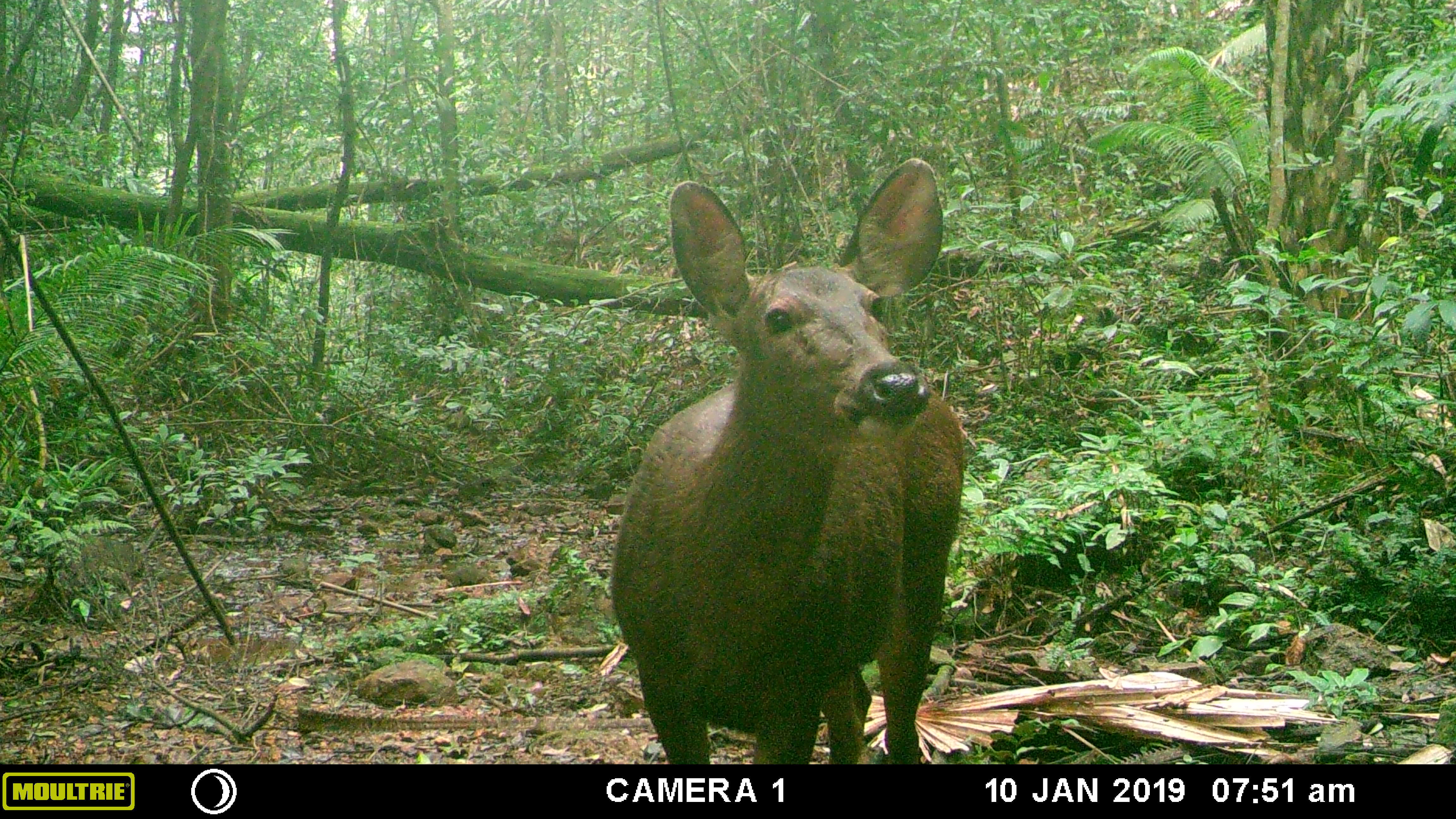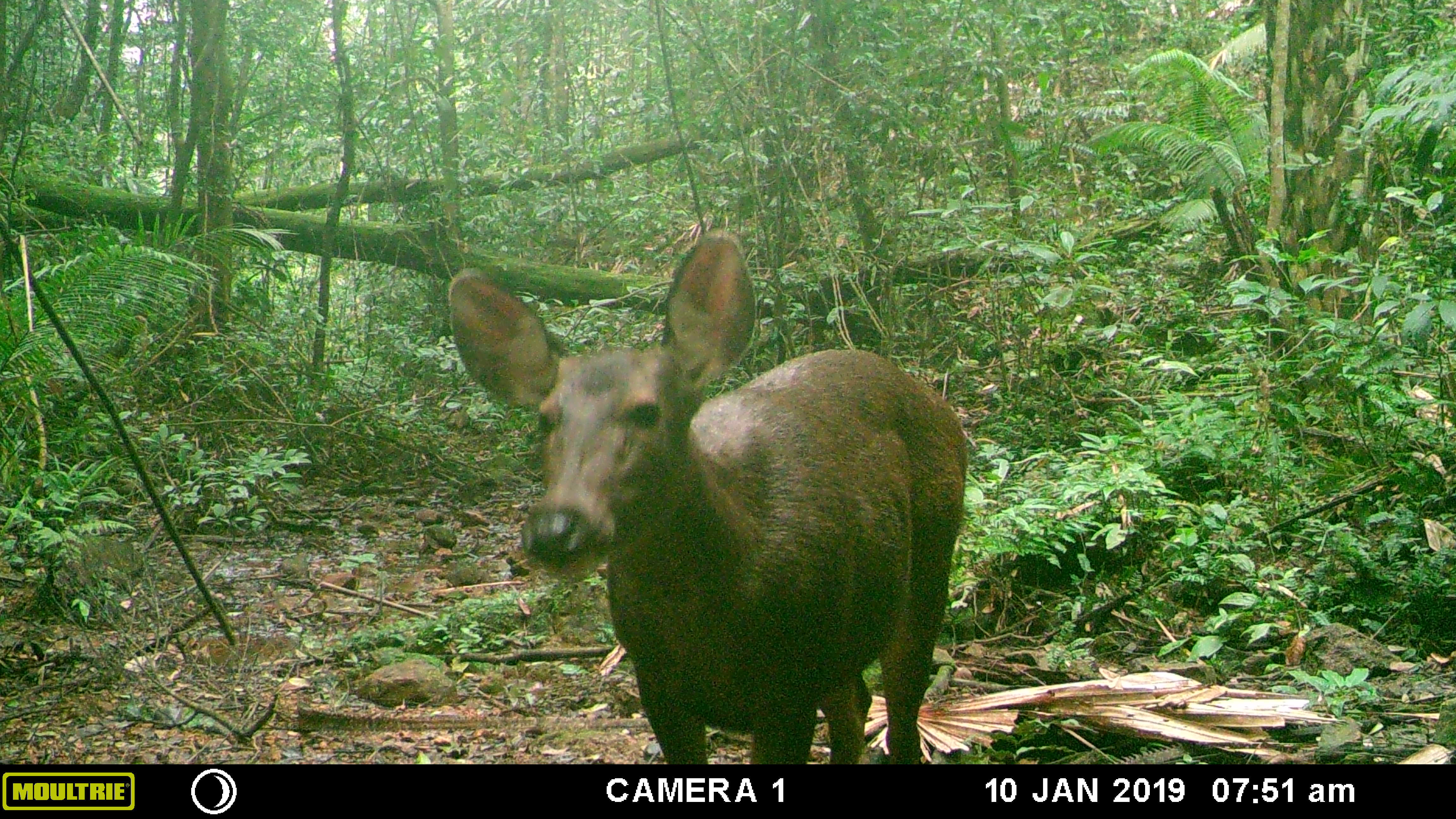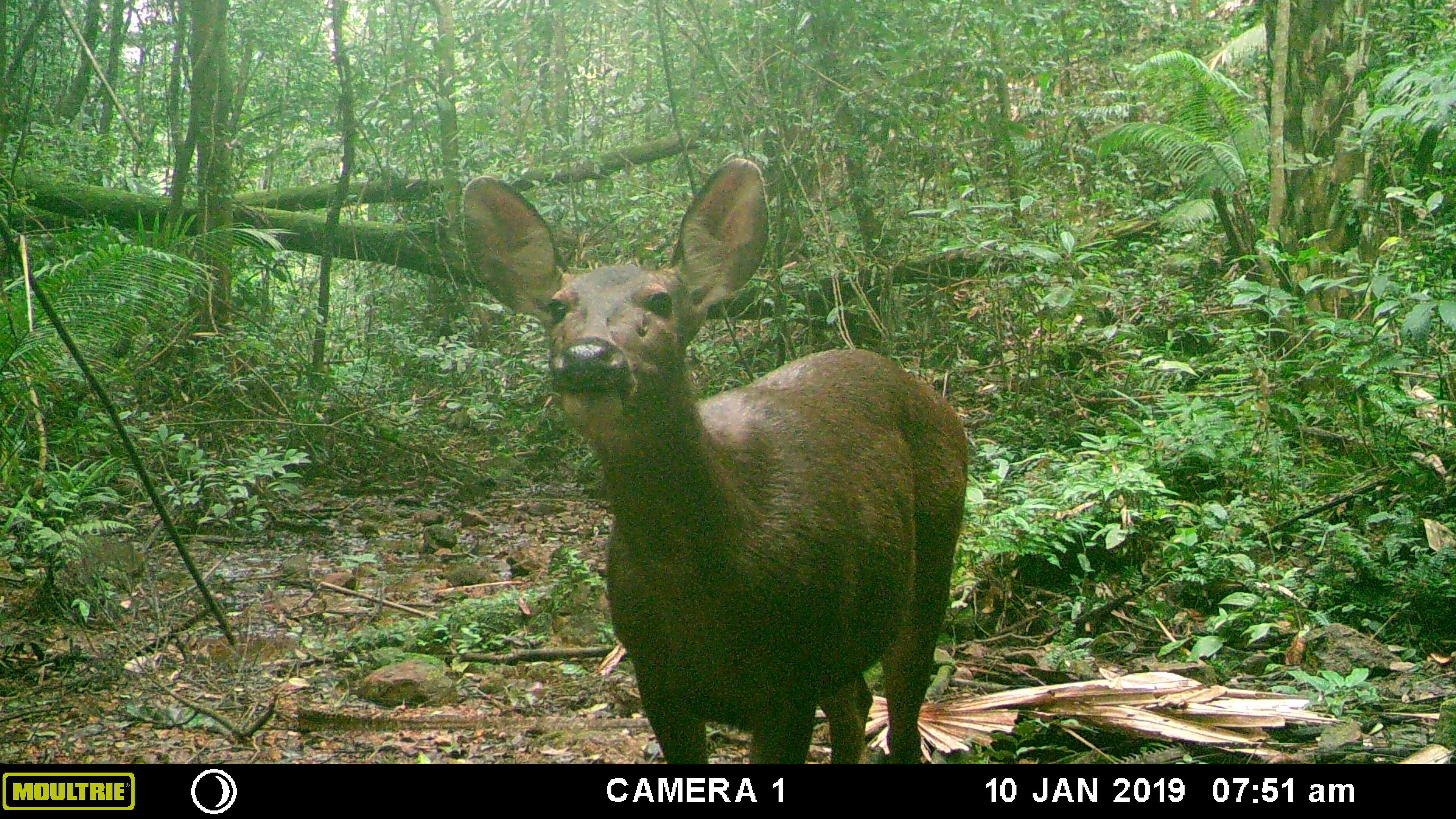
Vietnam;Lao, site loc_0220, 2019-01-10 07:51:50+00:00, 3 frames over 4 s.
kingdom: Animalia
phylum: Chordata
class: Mammalia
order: Artiodactyla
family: Cervidae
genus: Rusa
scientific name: Rusa unicolor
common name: sambar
Sambar (Rusa unicolor). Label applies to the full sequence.